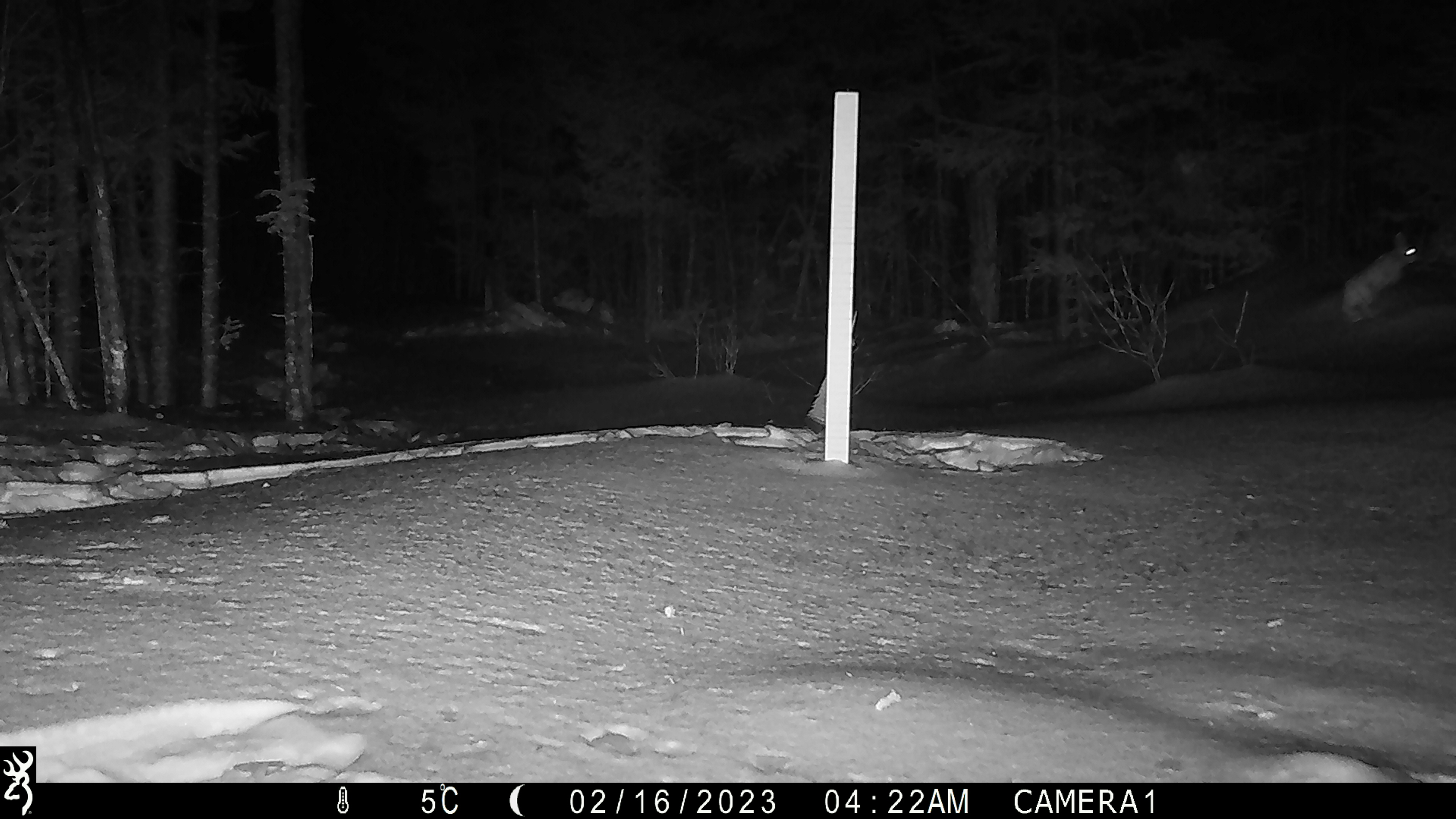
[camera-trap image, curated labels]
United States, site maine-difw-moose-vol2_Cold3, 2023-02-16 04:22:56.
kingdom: Animalia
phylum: Chordata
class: Mammalia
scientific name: Mammalia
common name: mammal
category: mammal sp.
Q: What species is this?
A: Mammal sp. (mammal) (Mammalia).